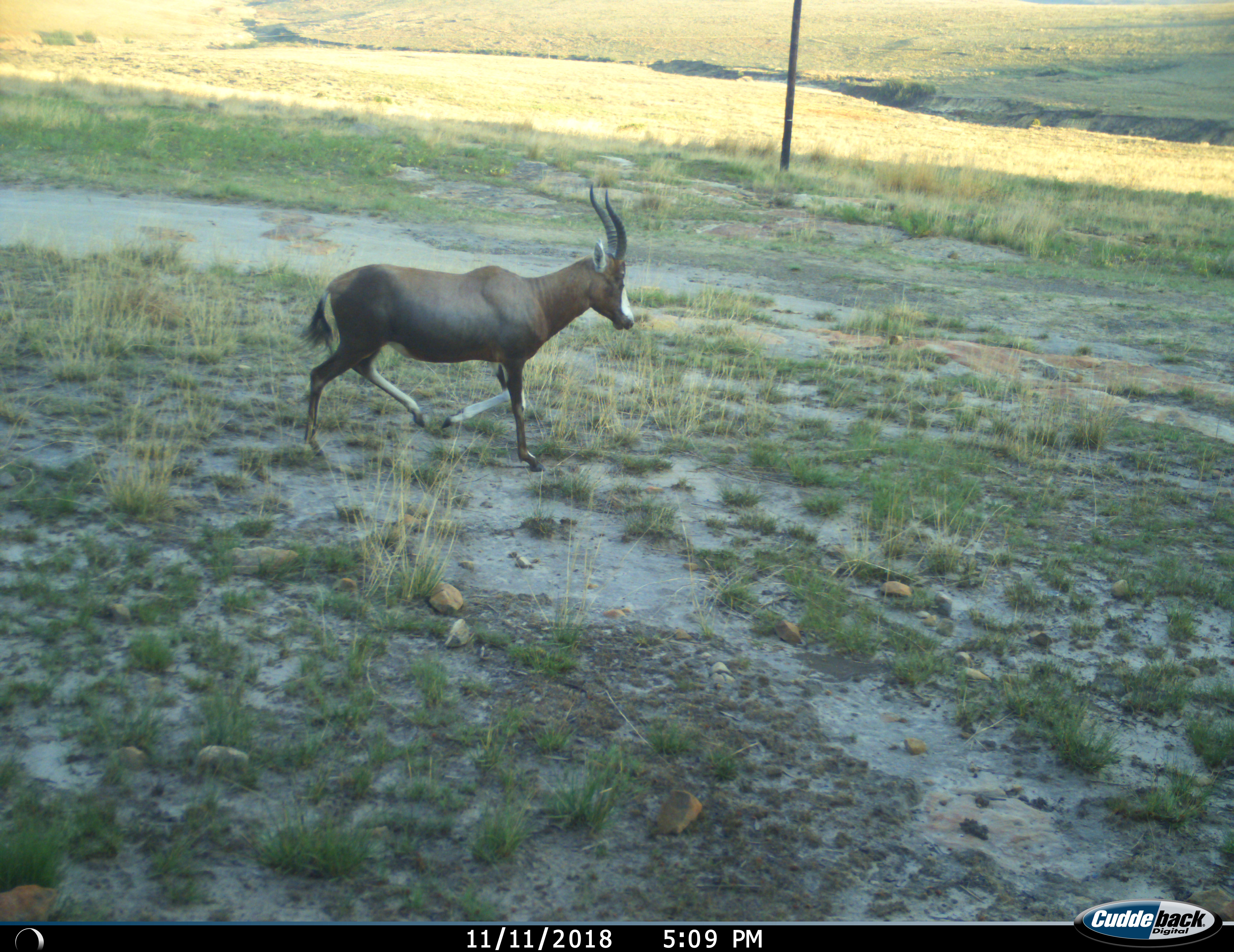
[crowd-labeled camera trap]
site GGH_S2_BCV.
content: unidentified animal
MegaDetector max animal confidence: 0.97